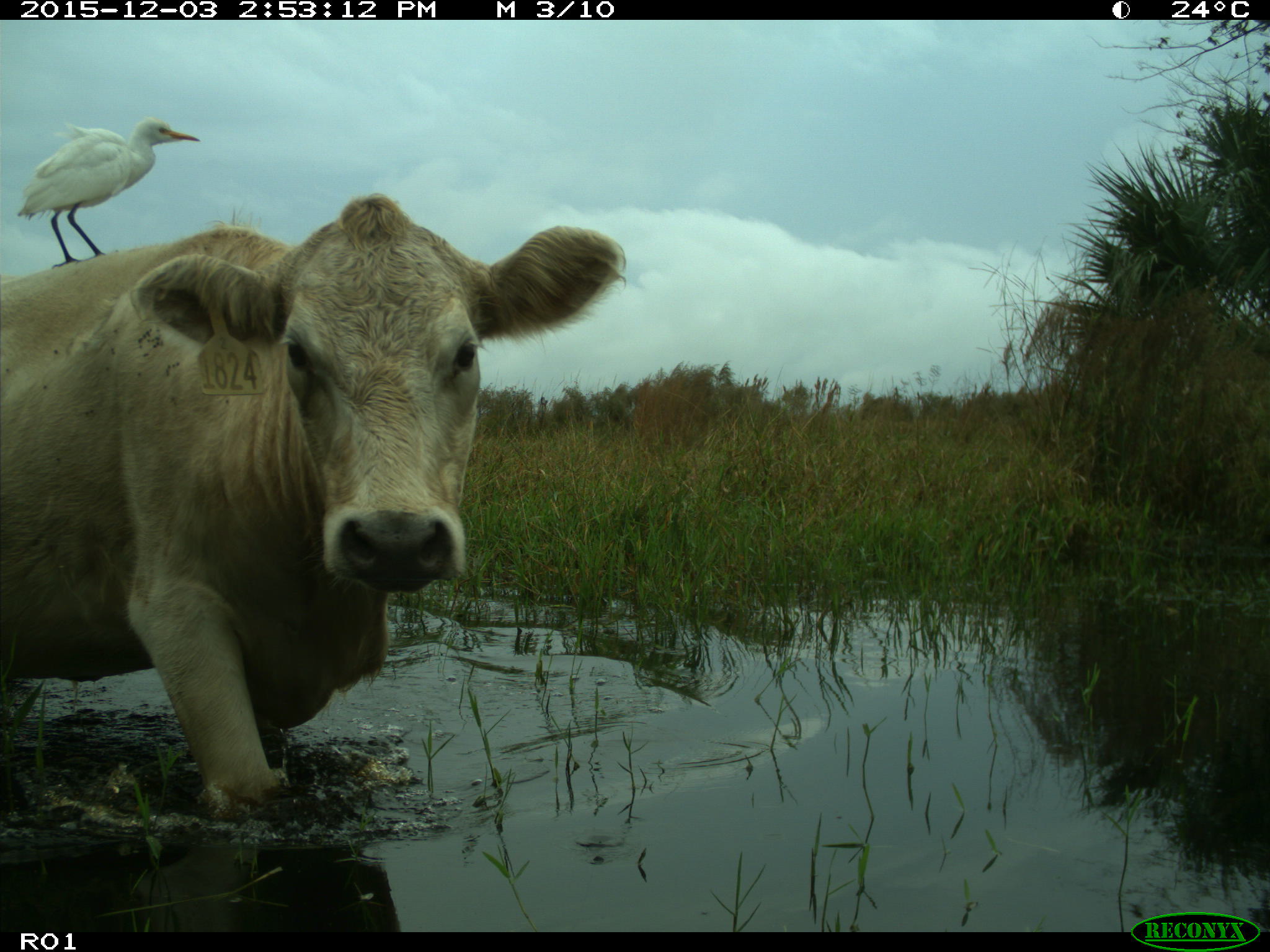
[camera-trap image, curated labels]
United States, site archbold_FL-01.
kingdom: Animalia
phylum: Chordata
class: Mammalia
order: Artiodactyla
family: Bovidae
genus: Bos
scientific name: Bos taurus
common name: domestic cow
Bos taurus (domestic cow).